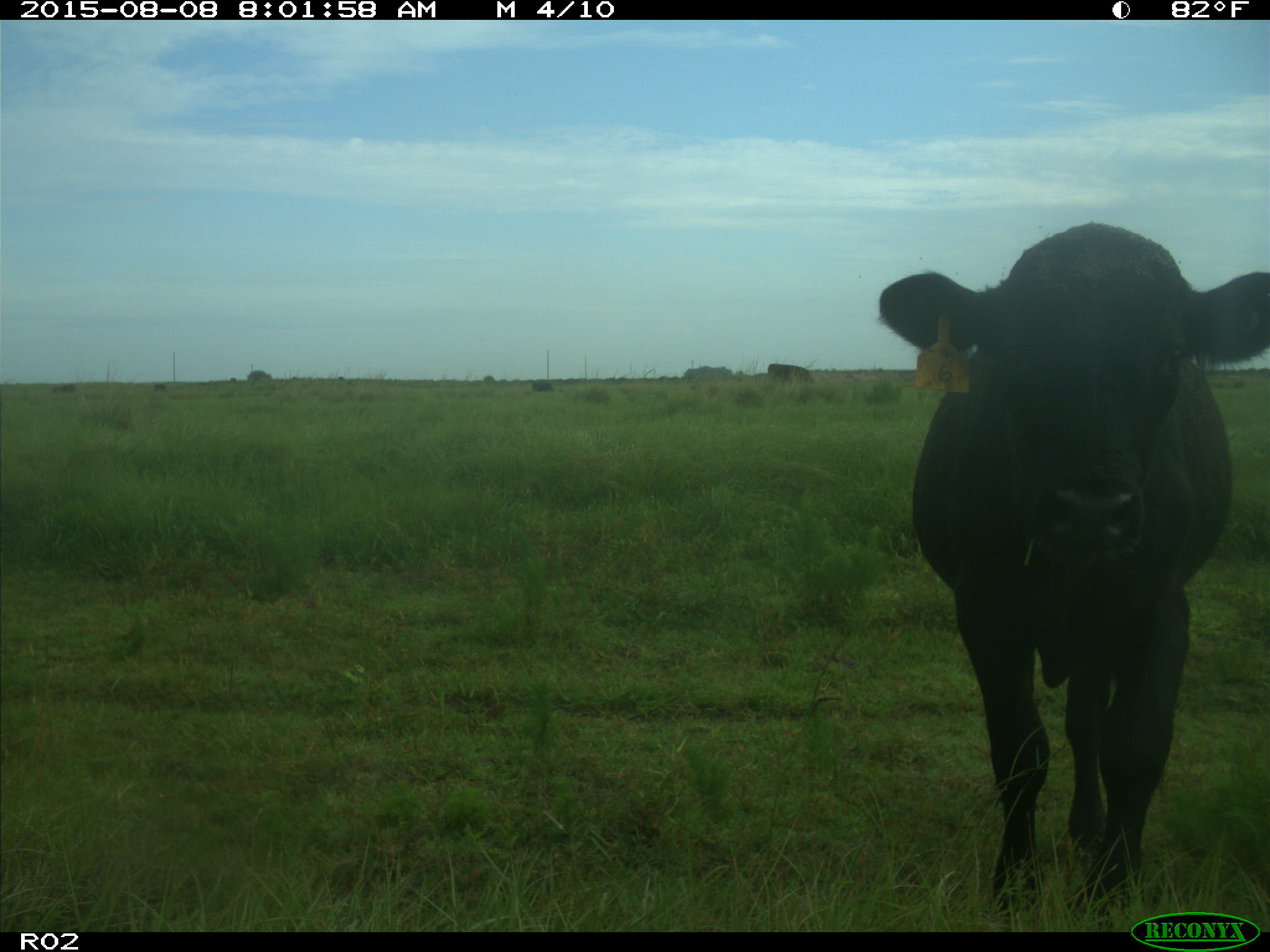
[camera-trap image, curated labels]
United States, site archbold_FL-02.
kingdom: Animalia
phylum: Chordata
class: Mammalia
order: Artiodactyla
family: Bovidae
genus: Bos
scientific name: Bos taurus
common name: domestic cow